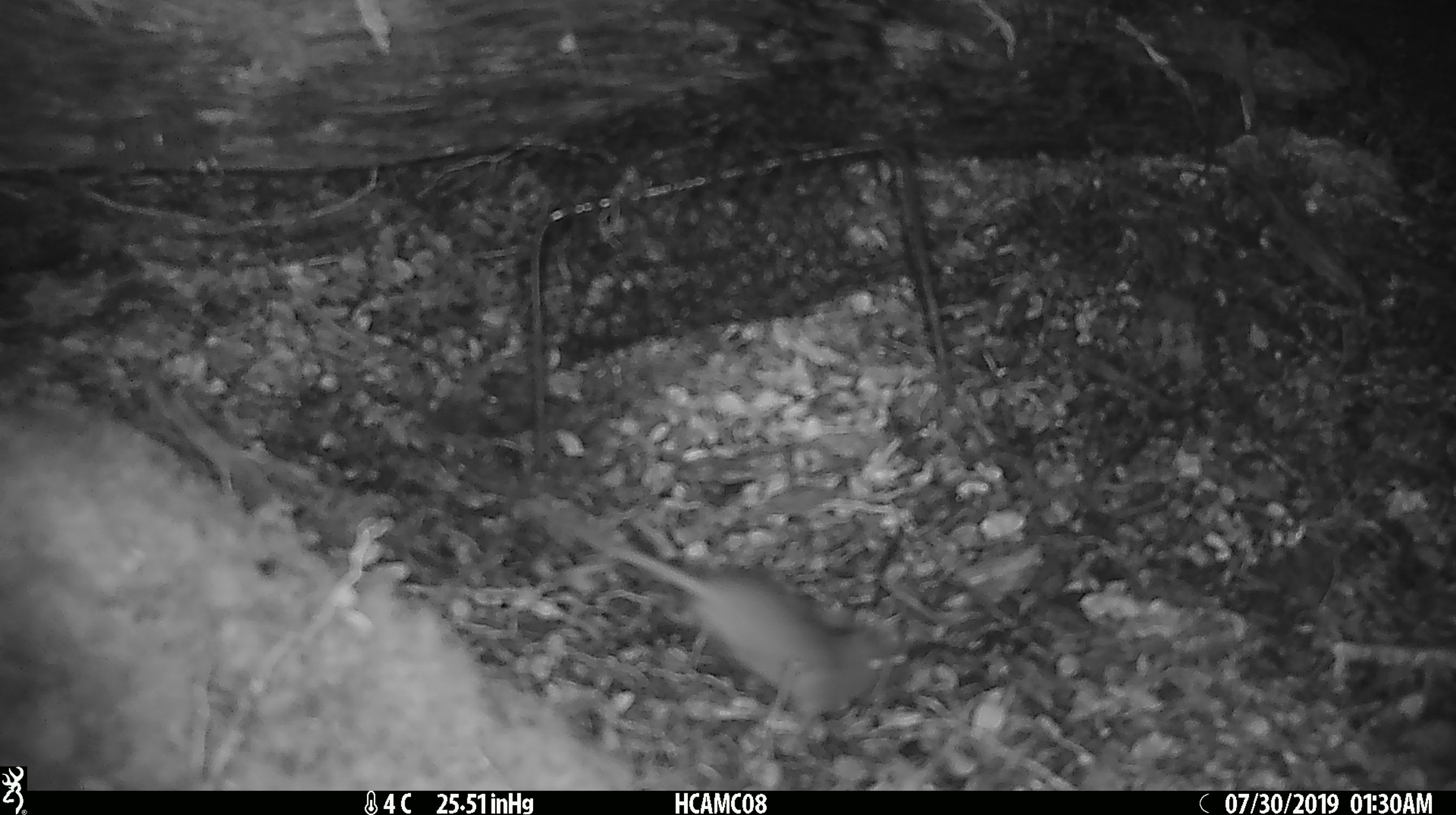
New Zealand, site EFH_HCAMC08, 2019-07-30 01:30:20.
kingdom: Animalia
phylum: Chordata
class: Mammalia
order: Rodentia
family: Muridae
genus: Mus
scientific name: Mus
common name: mouse